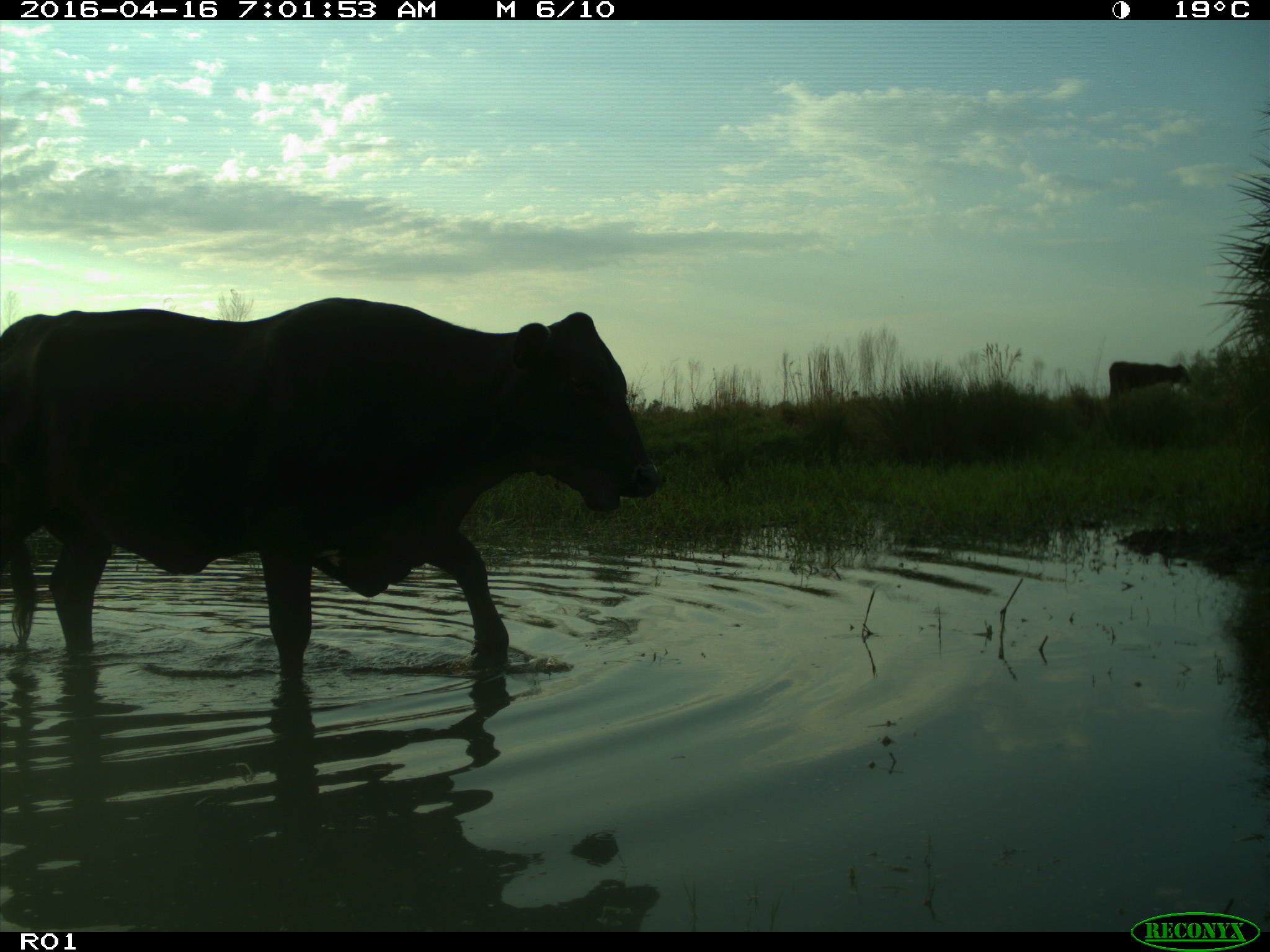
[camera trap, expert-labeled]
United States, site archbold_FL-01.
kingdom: Animalia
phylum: Chordata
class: Mammalia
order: Artiodactyla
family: Bovidae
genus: Bos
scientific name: Bos taurus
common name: domestic cow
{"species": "Bos taurus (domestic cow)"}